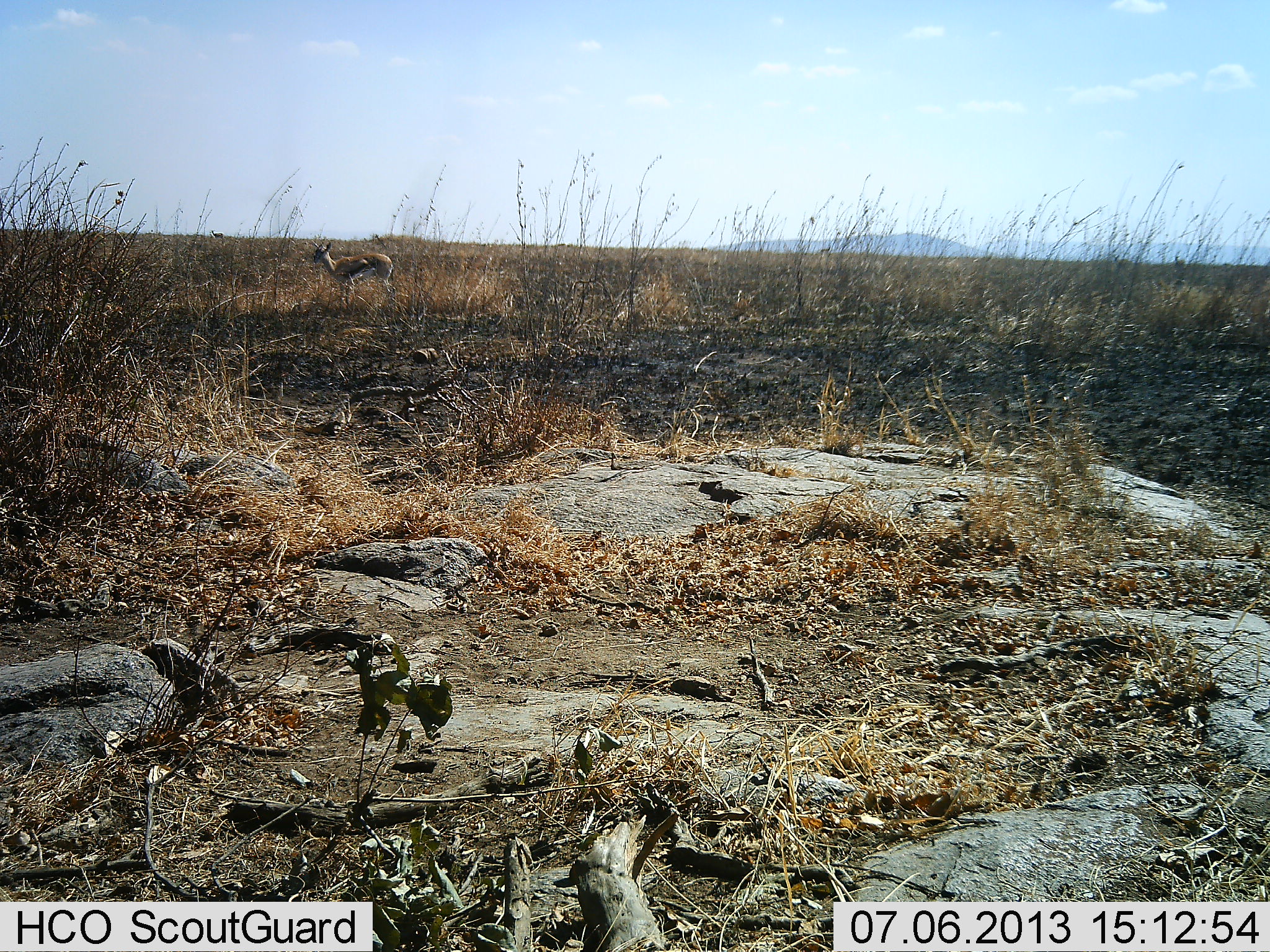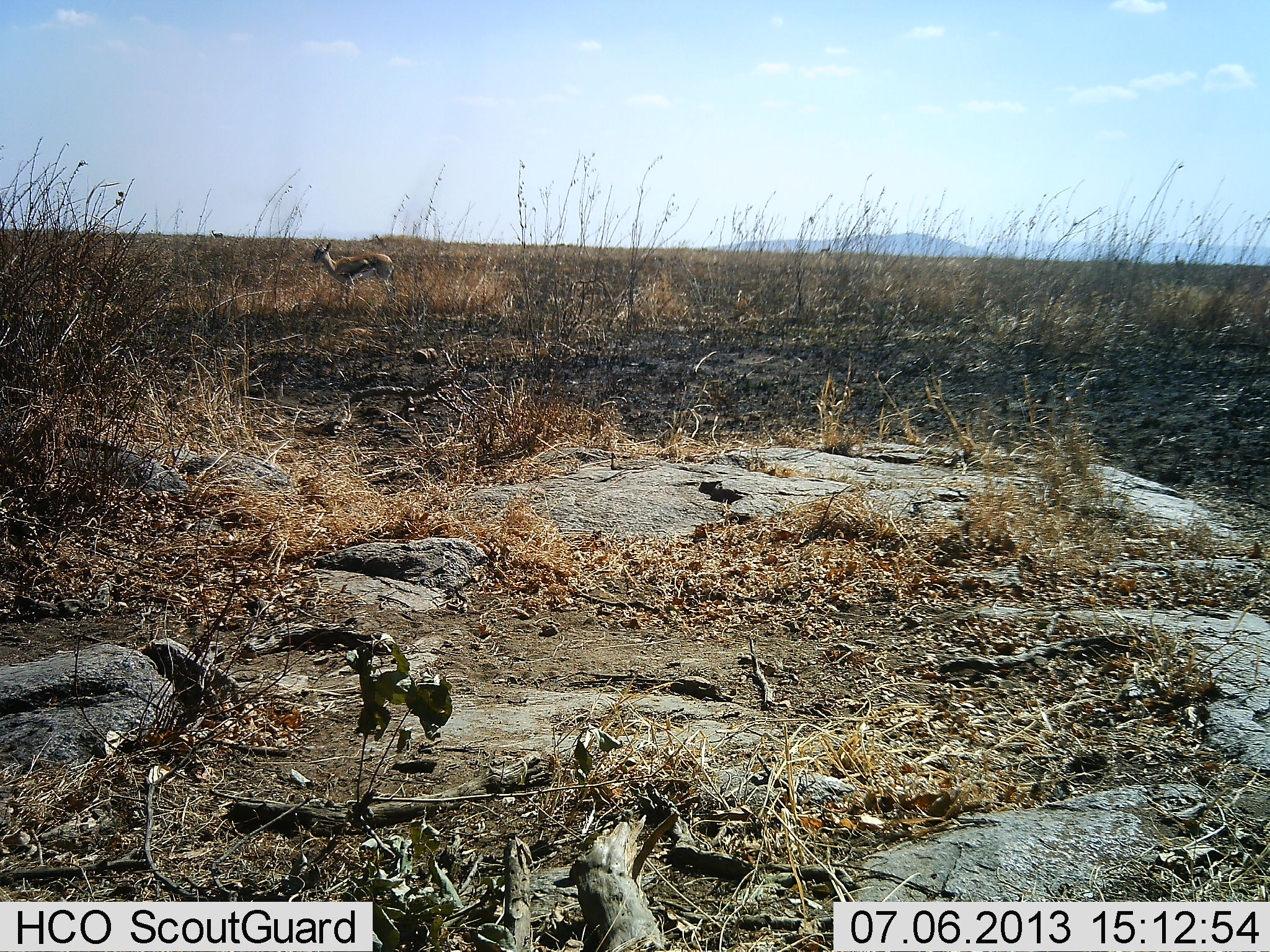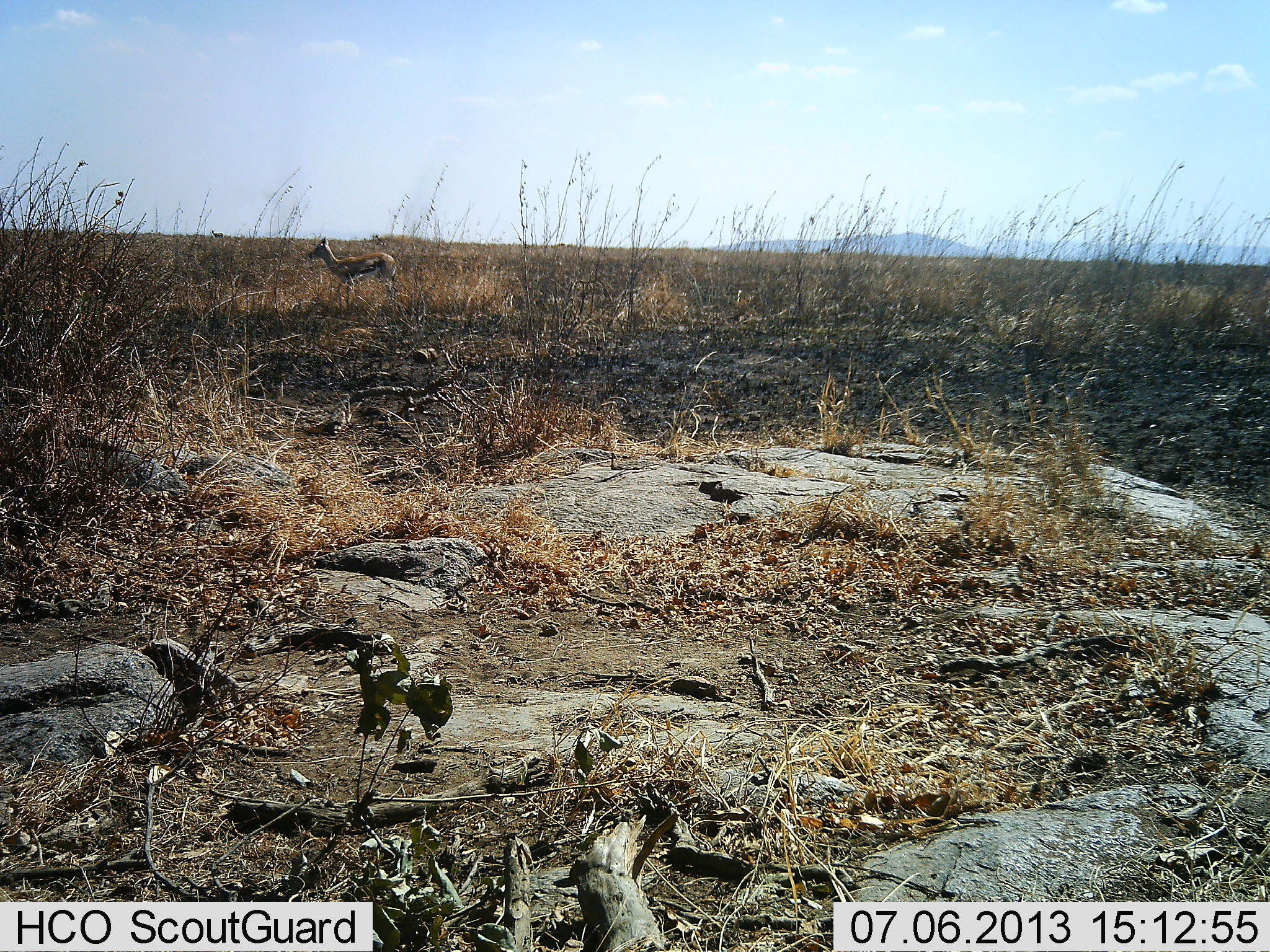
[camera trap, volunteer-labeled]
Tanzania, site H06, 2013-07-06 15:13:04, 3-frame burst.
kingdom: Animalia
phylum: Chordata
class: Mammalia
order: Artiodactyla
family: Bovidae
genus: Eudorcas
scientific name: Eudorcas thomsonii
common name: thomson's gazelle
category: gazellethomsons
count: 1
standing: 95%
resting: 0%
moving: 14%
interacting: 0%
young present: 5%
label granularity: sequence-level